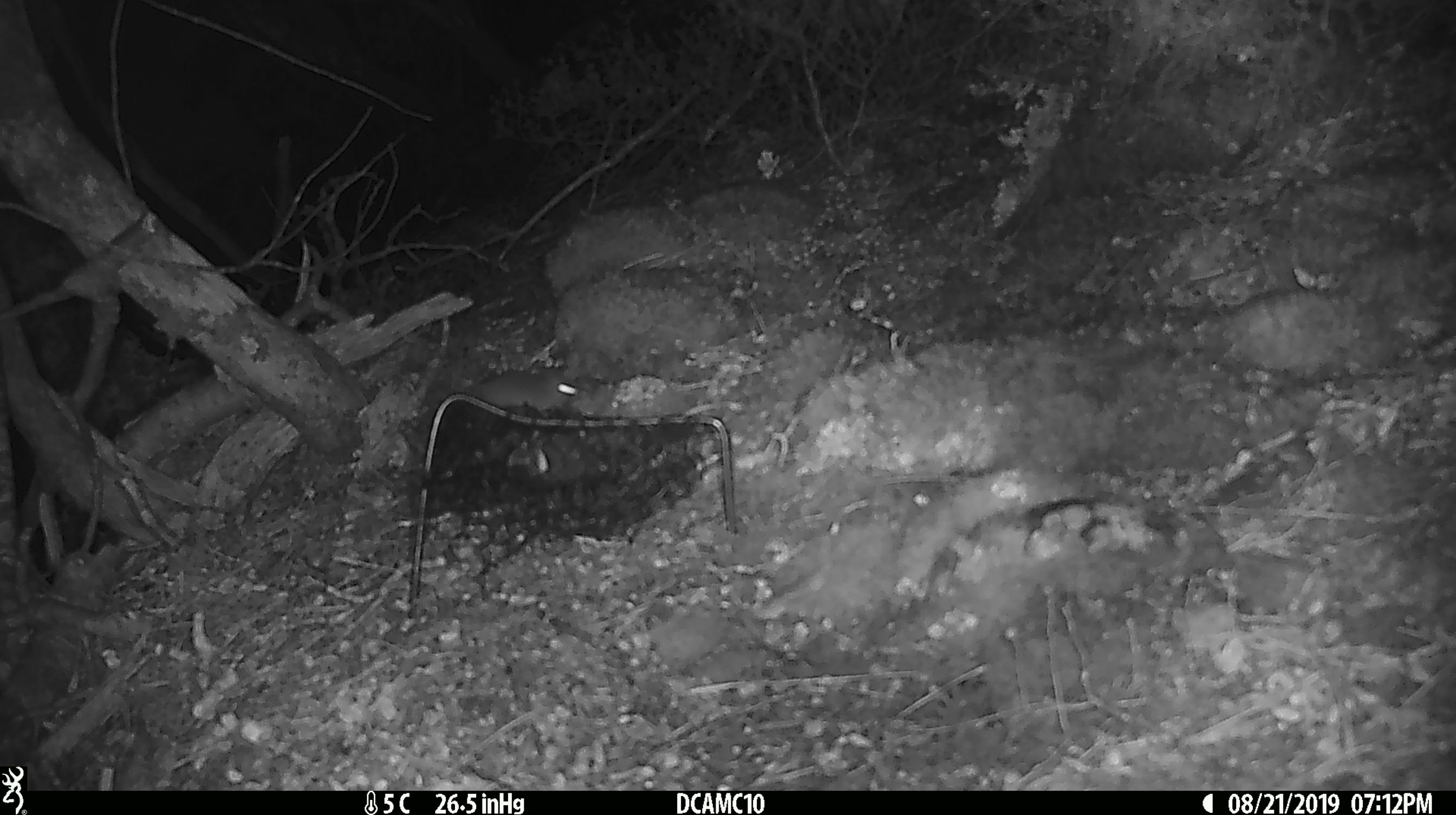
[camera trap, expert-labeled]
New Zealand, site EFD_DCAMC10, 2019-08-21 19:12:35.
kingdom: Animalia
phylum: Chordata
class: Mammalia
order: Rodentia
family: Muridae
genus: Mus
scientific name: Mus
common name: mouse